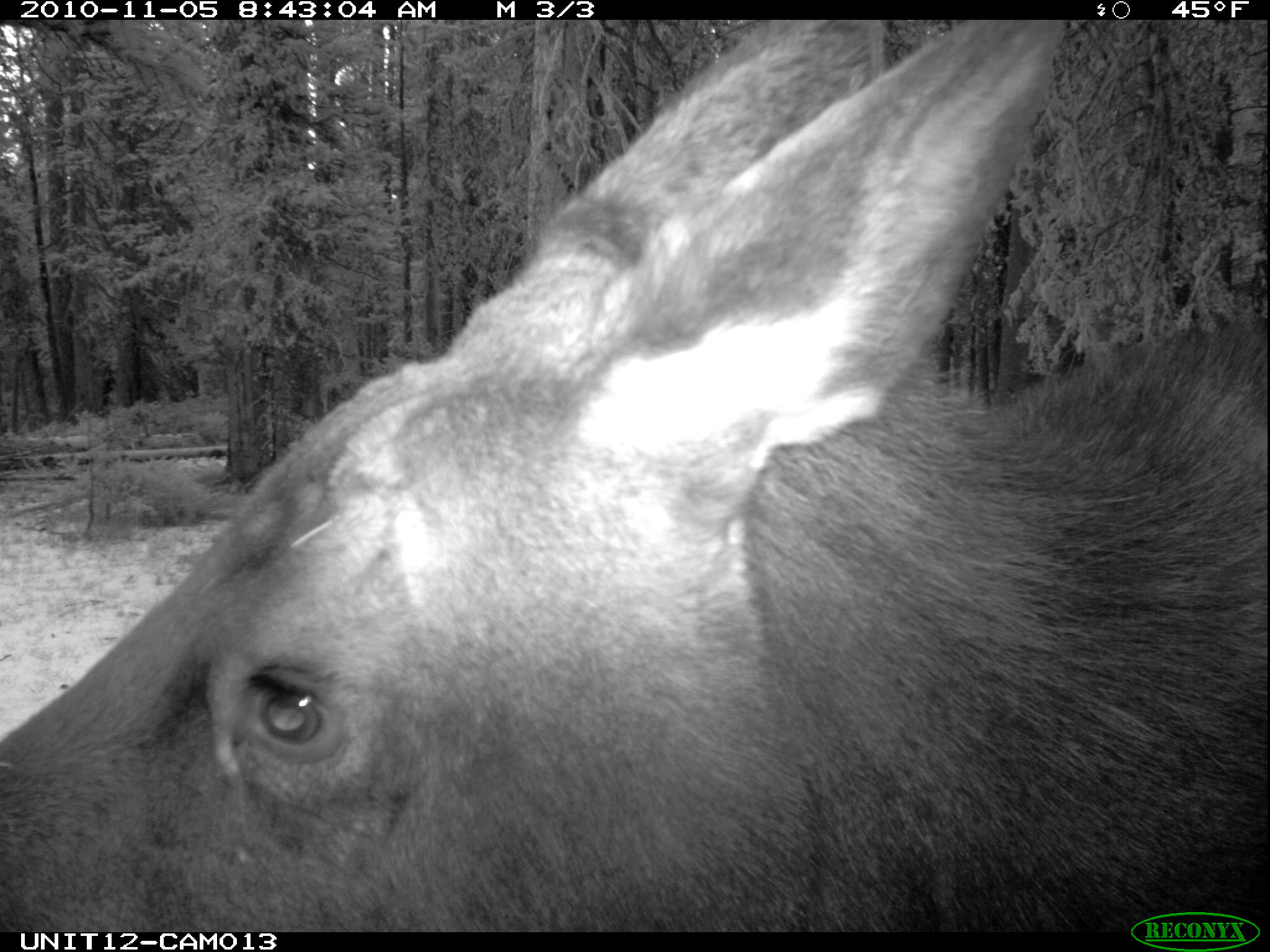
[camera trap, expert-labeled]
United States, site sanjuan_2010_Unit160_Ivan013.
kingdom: Animalia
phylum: Chordata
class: Mammalia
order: Artiodactyla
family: Cervidae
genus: Alces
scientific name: Alces alces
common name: moose